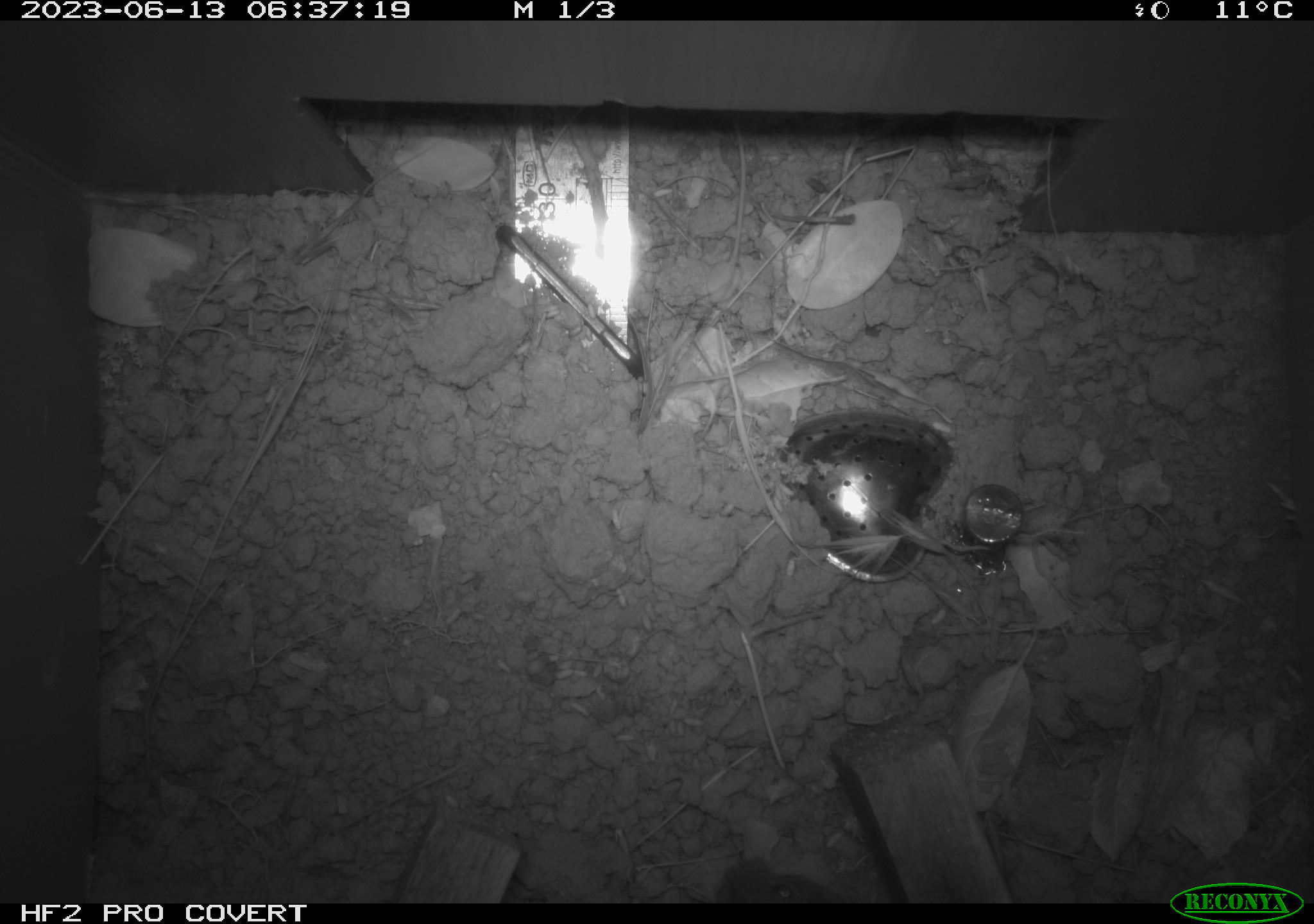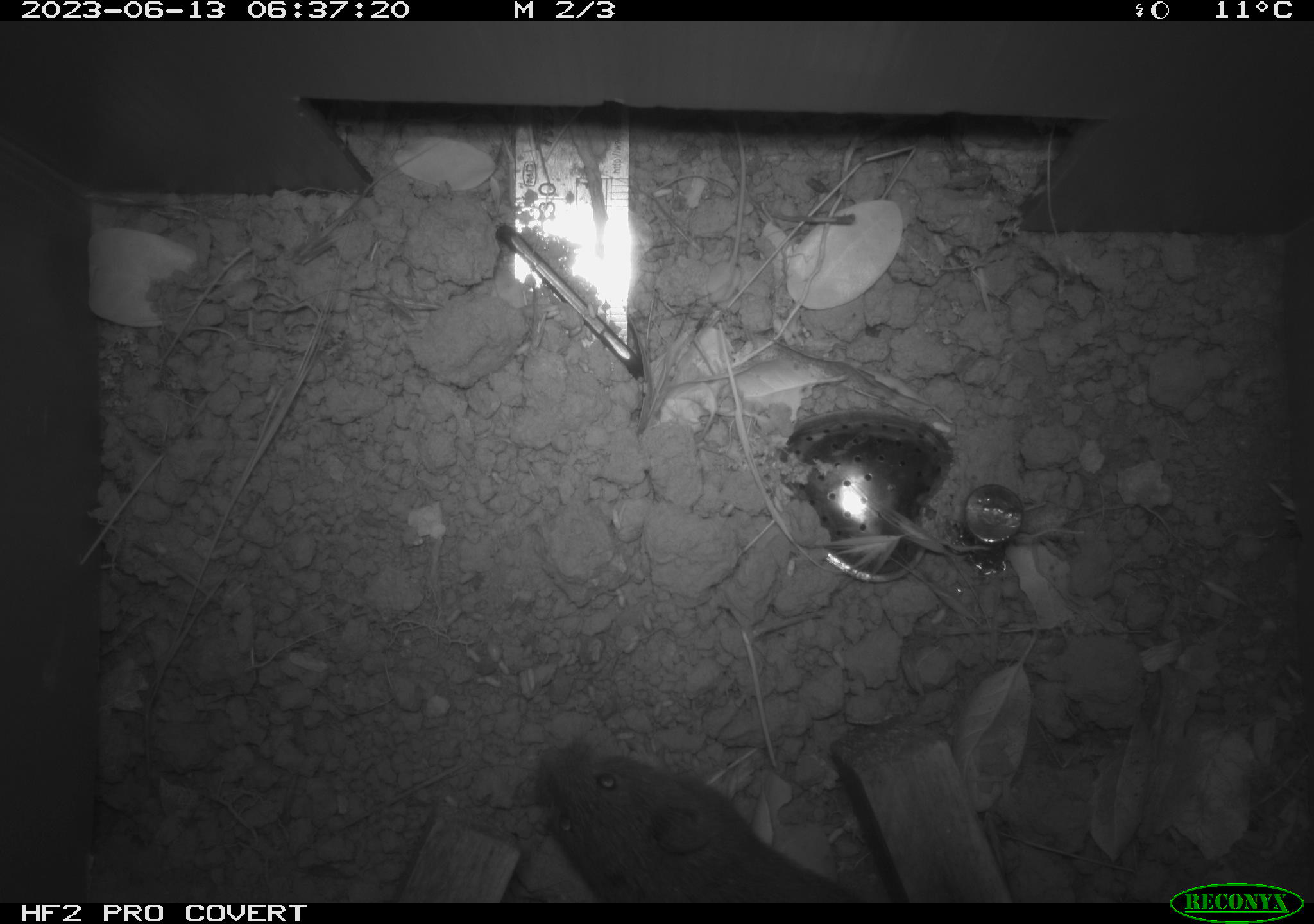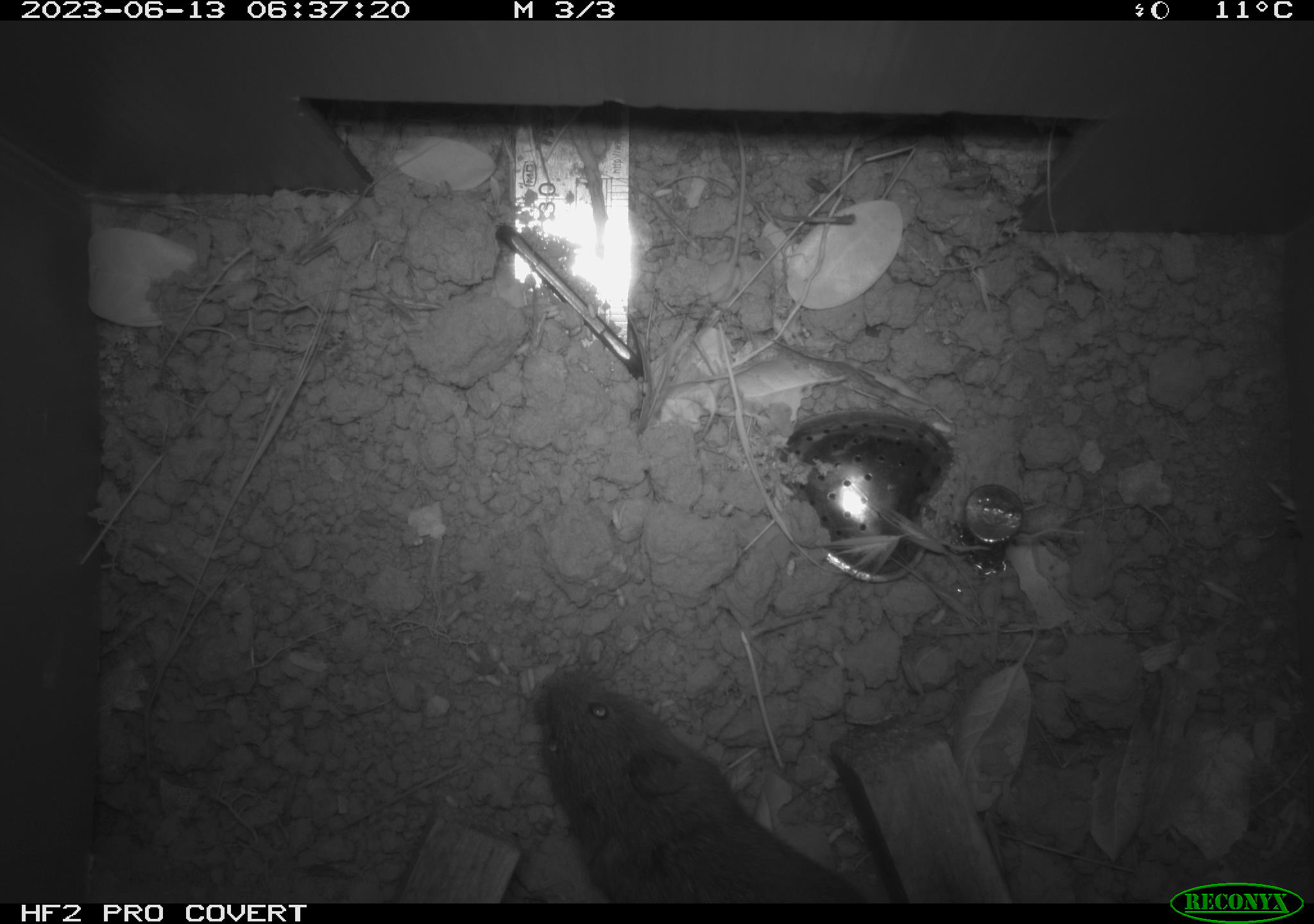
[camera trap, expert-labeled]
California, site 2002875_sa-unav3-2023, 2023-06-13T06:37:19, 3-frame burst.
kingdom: Animalia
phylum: Chordata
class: Mammalia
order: Rodentia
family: Cricetidae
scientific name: Arvicolinae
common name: voles, lemmings, and muskrats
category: arvicolinae subfamily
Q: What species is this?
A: Arvicolinae subfamily (voles, lemmings, and muskrats) (Arvicolinae).